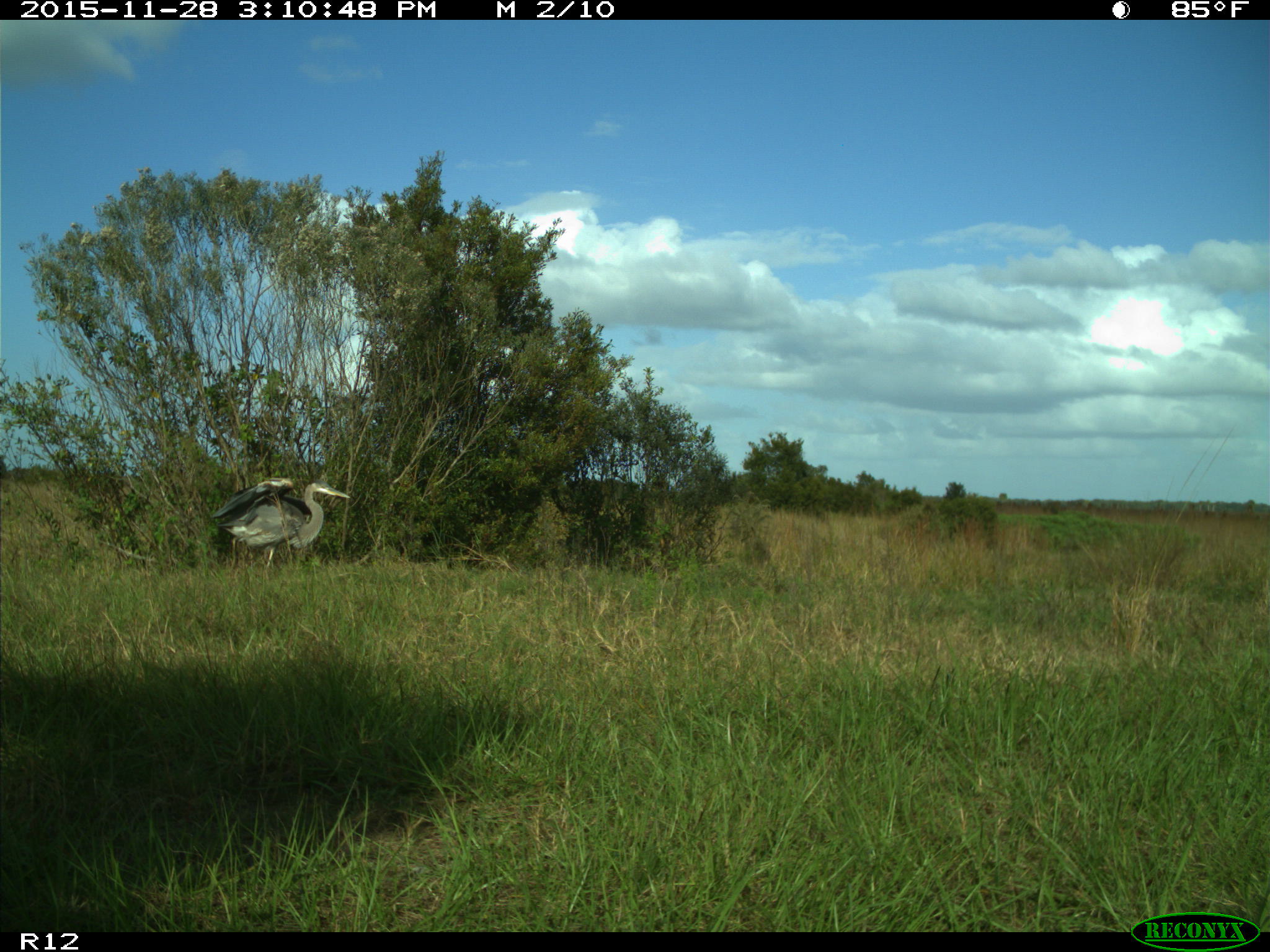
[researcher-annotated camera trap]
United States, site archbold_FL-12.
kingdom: Animalia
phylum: Chordata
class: Aves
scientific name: Aves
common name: birds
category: unidentified bird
Unidentified bird (birds) (Aves).